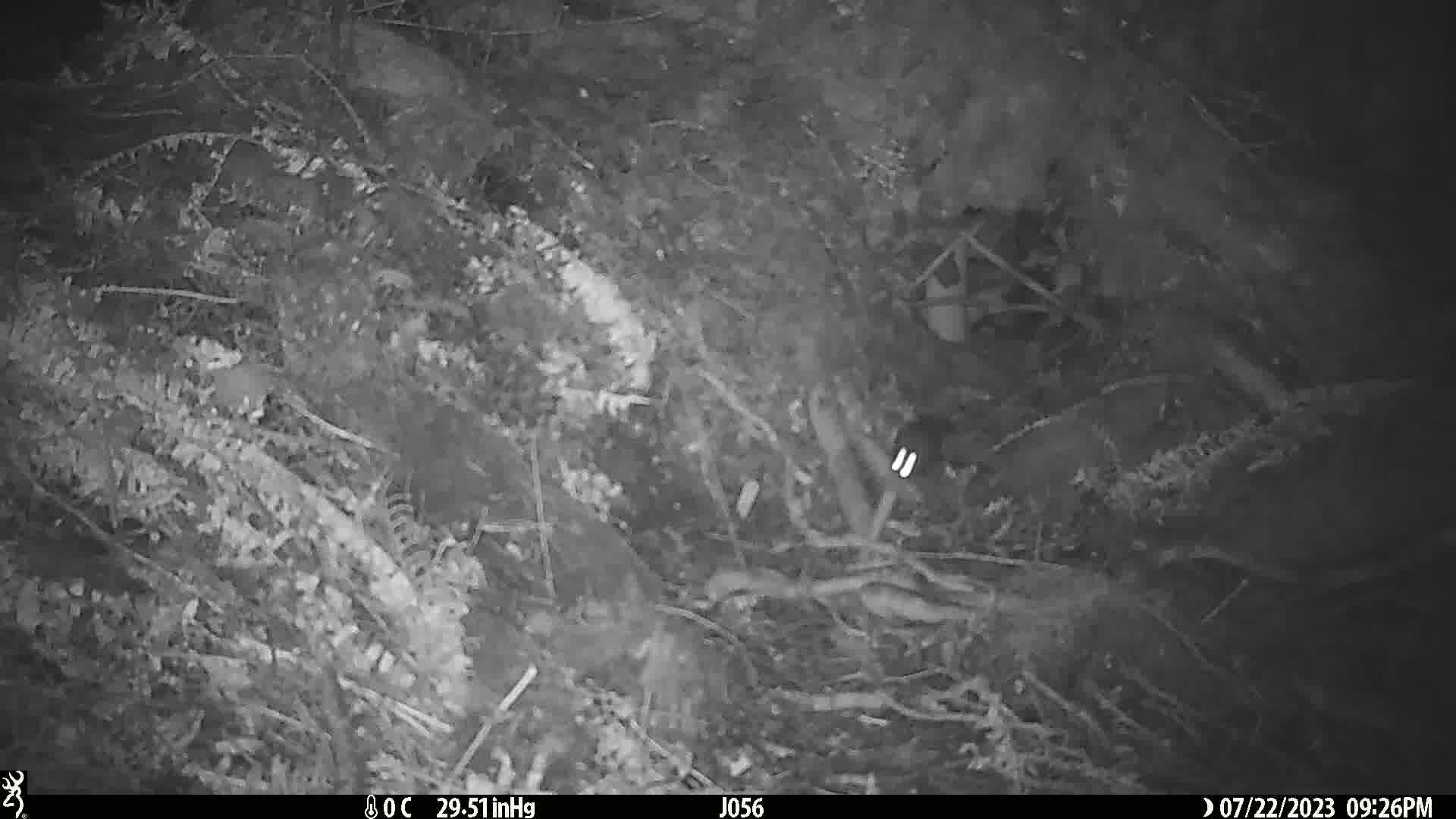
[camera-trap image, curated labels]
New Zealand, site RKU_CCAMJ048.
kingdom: Animalia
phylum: Chordata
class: Mammalia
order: Rodentia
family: Muridae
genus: Rattus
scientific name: Rattus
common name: rat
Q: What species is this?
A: Rat (Rattus).